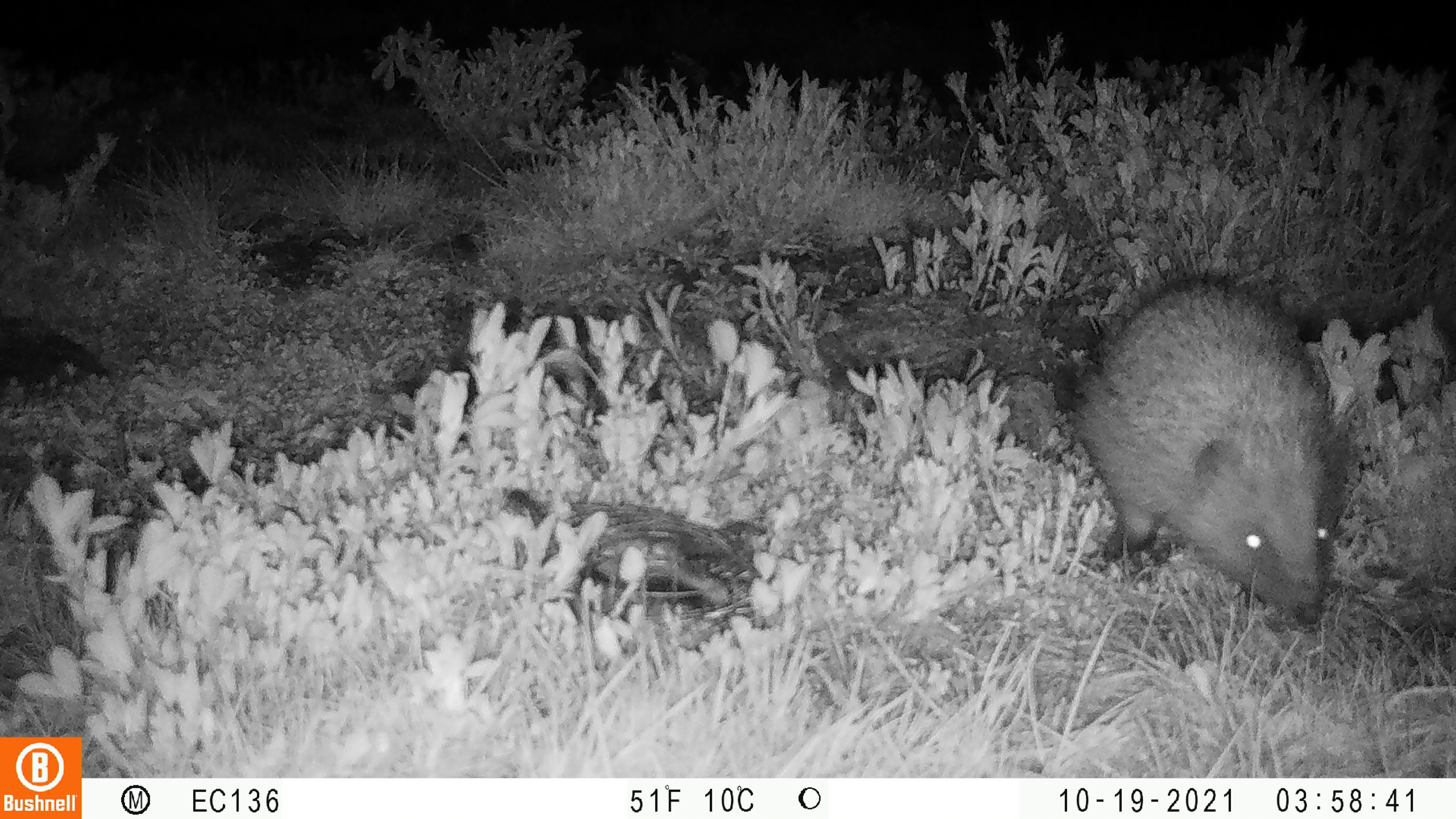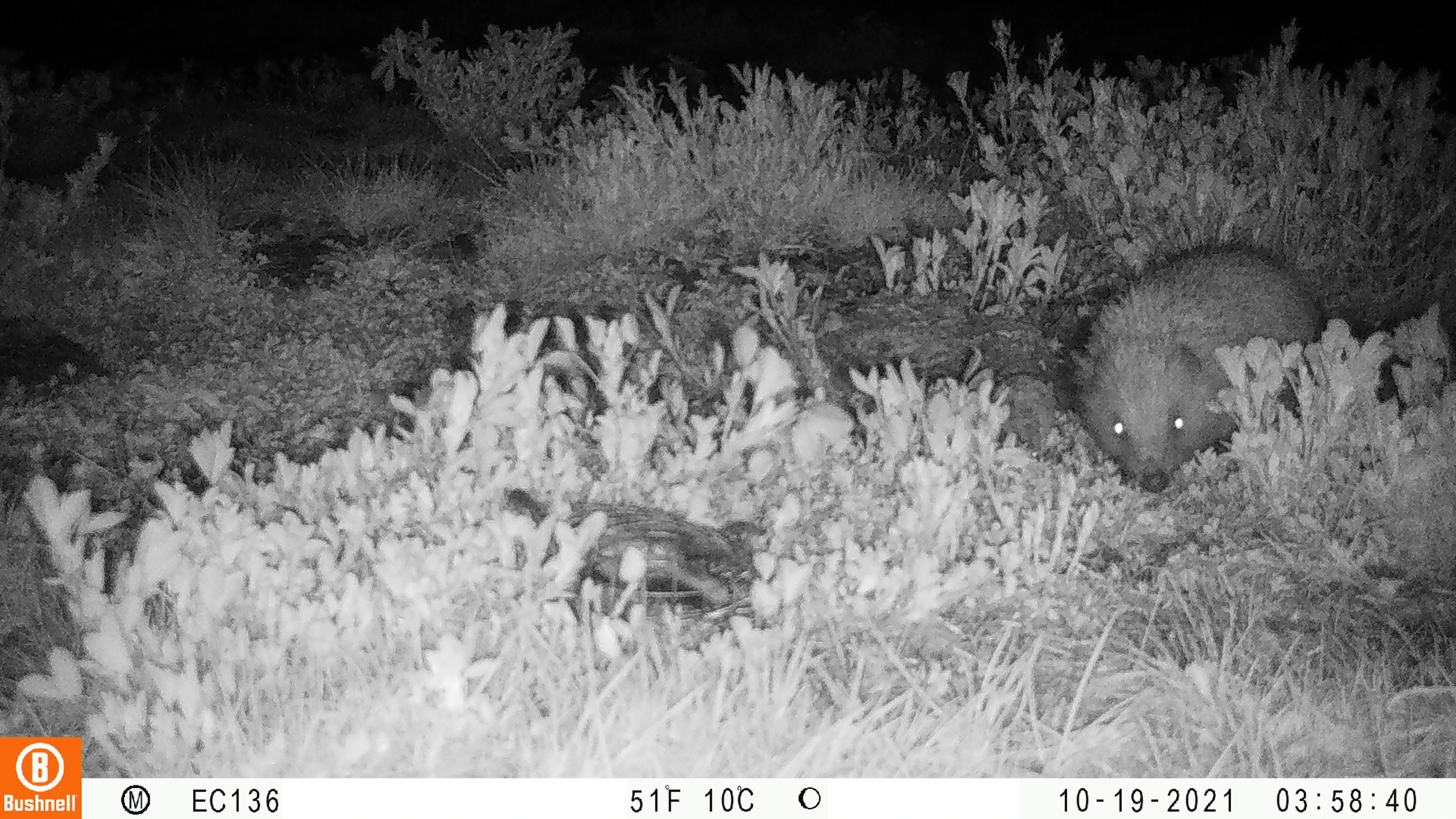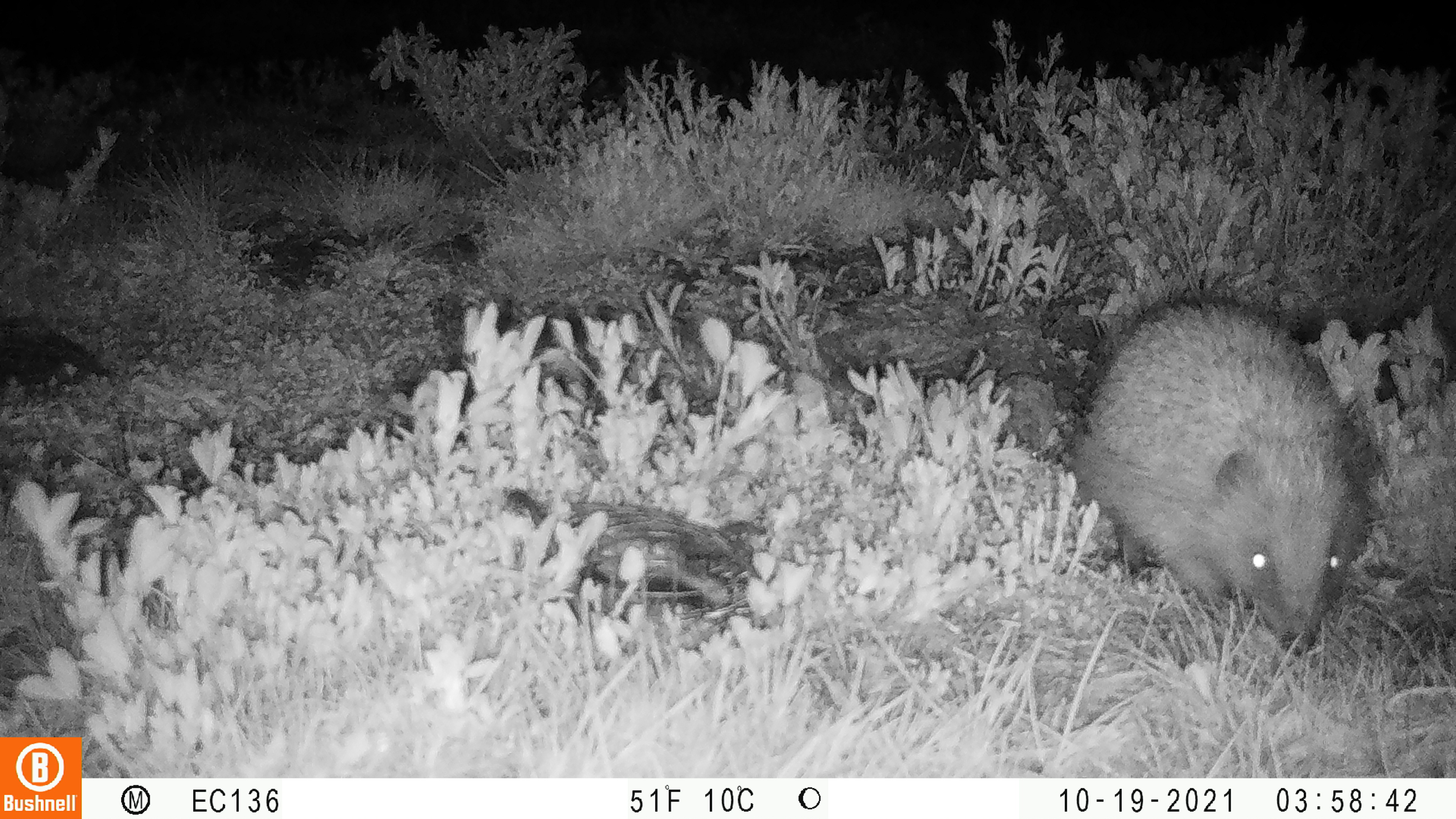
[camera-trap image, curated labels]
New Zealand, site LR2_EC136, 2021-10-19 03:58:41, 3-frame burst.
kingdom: Animalia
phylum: Chordata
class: Mammalia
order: Eulipotyphla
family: Erinaceidae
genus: Erinaceus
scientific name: Erinaceus europaeus europaeus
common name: european hedgehog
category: hedgehog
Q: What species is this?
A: Hedgehog (european hedgehog) (Erinaceus europaeus europaeus).